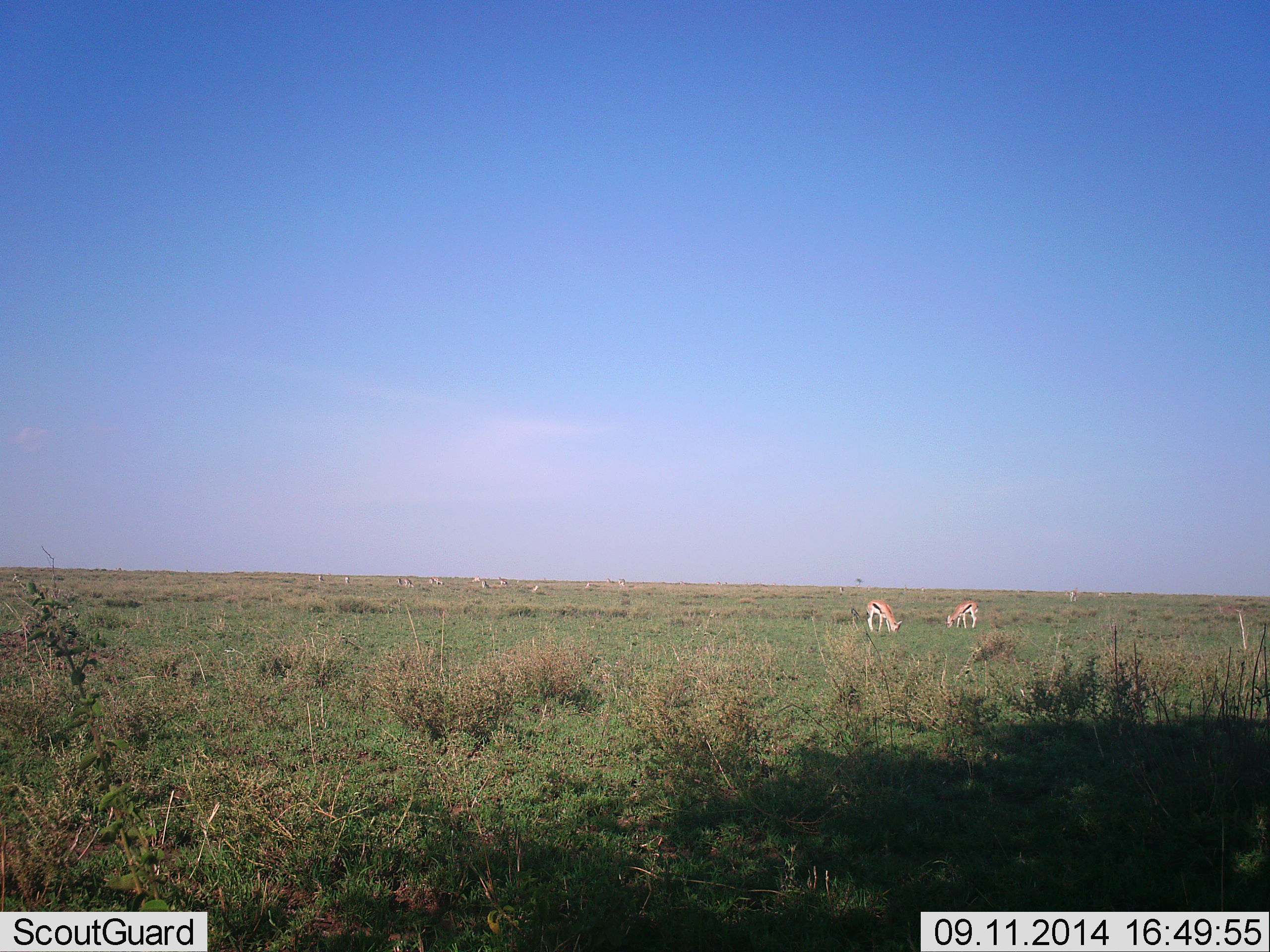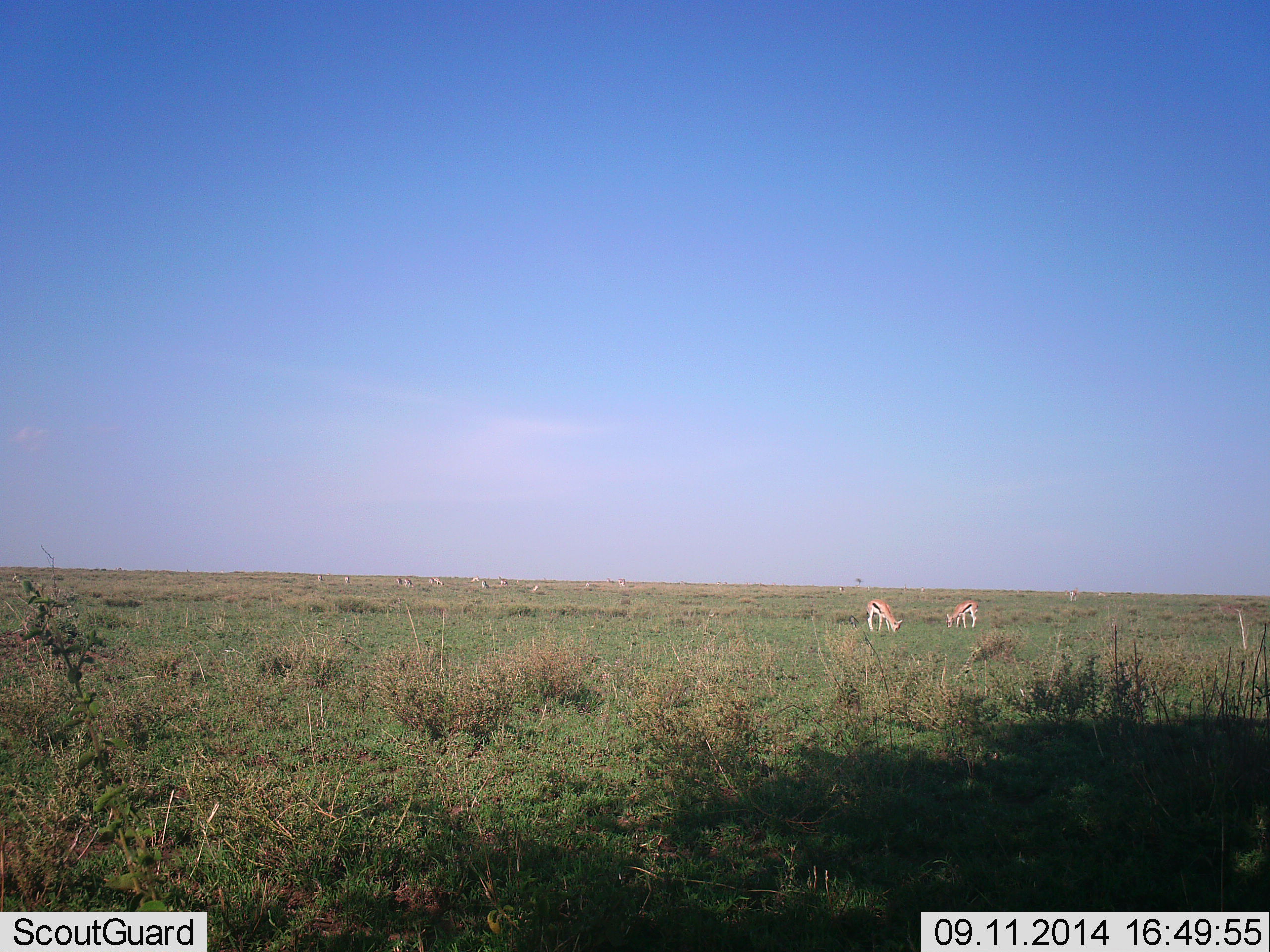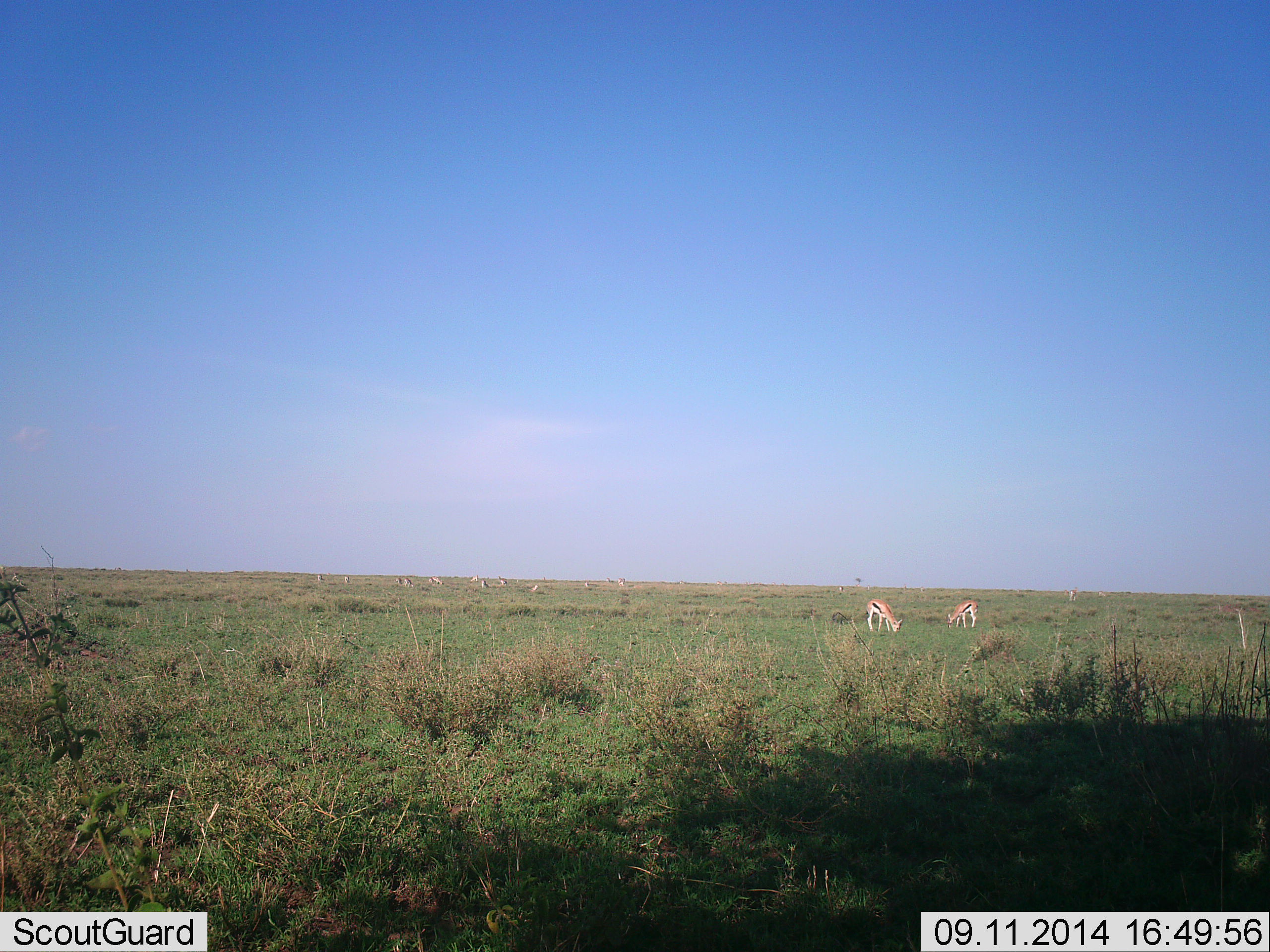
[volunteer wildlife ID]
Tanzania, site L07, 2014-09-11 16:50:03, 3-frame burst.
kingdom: Animalia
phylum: Chordata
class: Mammalia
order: Artiodactyla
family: Bovidae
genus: Eudorcas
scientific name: Eudorcas thomsonii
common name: thomson's gazelle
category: gazellethomsons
Gazellethomsons (thomson's gazelle) (Eudorcas thomsonii), count 2. Behavior (volunteer vote fractions): standing 20%, resting 0%, moving 0%, interacting 0%. Young present (vote fraction): 0%. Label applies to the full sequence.